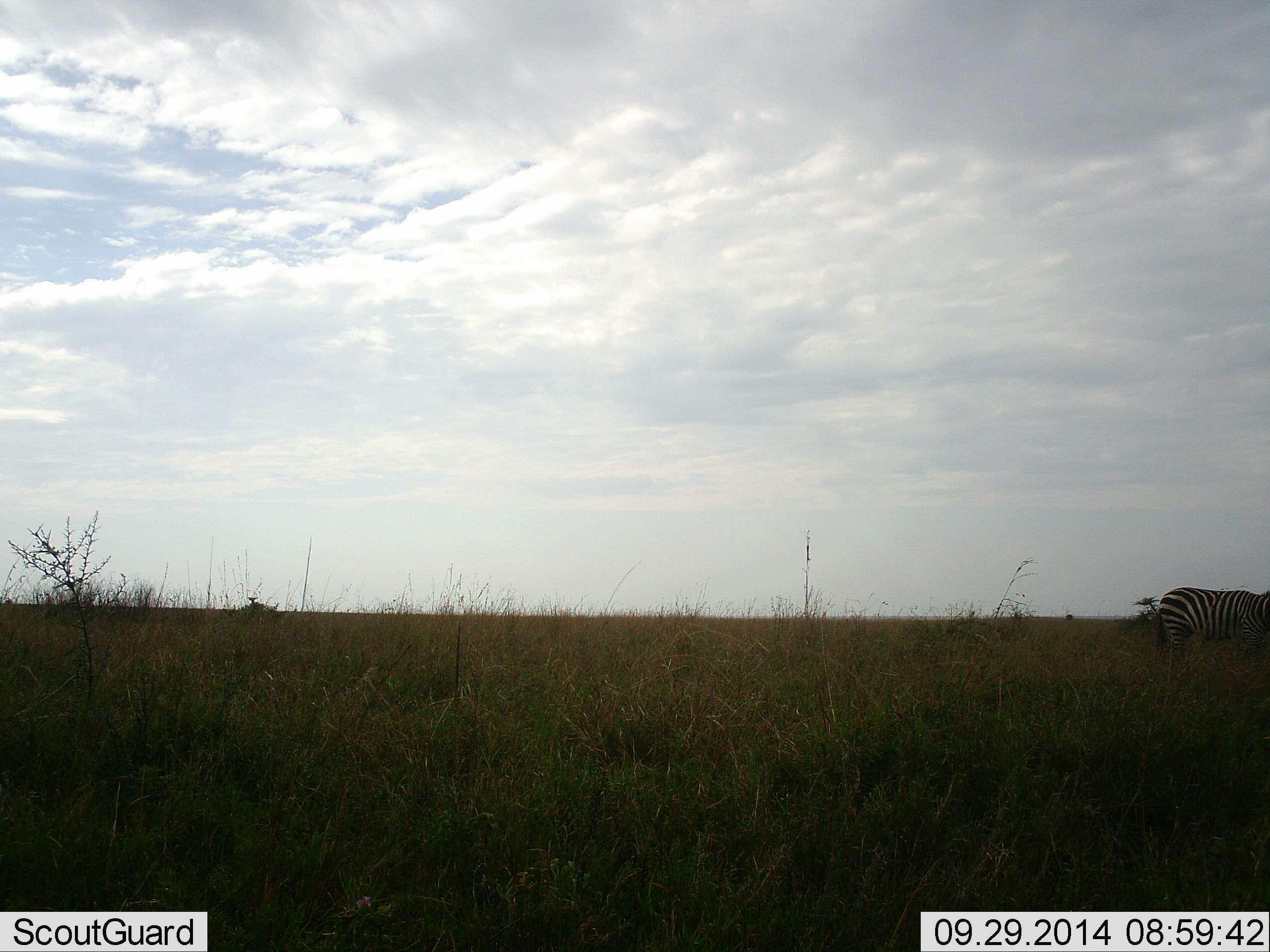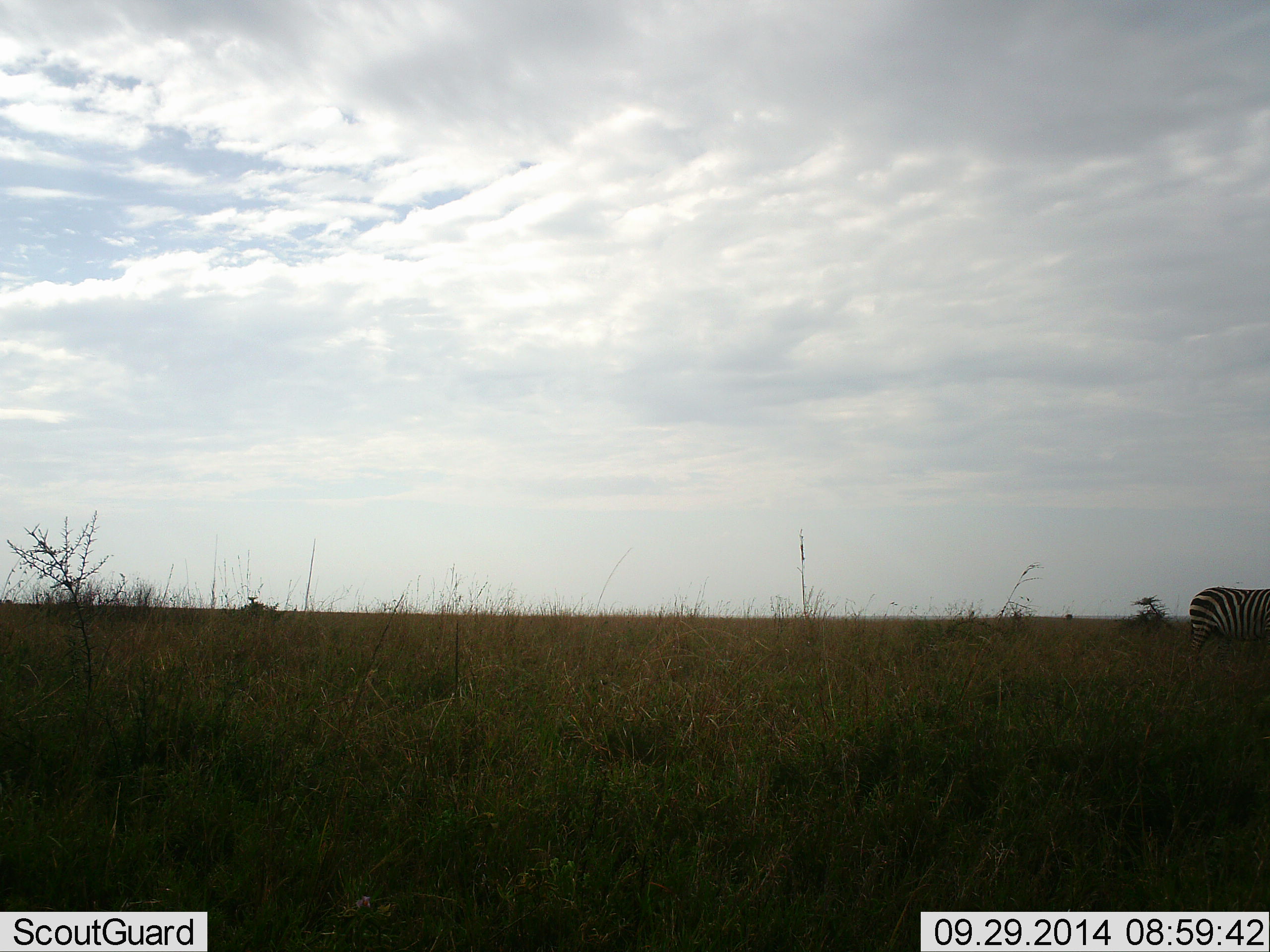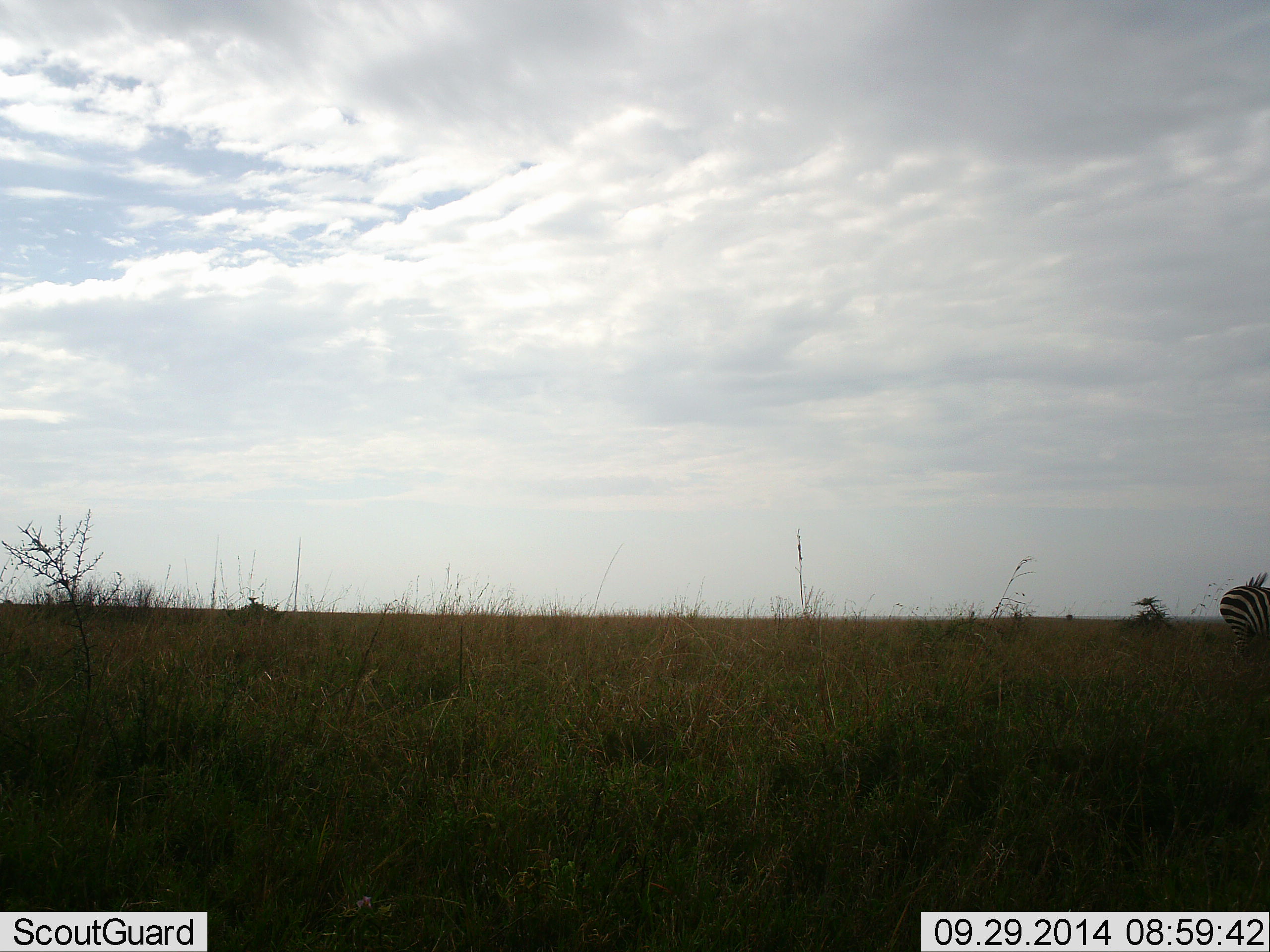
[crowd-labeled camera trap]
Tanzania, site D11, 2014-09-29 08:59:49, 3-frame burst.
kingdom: Animalia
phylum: Chordata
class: Mammalia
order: Perissodactyla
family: Equidae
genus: Equus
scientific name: Equus quagga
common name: plains zebra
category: zebra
Zebra (plains zebra) (Equus quagga), count 1. Behavior (volunteer vote fractions): standing 20%, resting 0%, moving 80%, interacting 0%. Young present (vote fraction): 0%. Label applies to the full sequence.